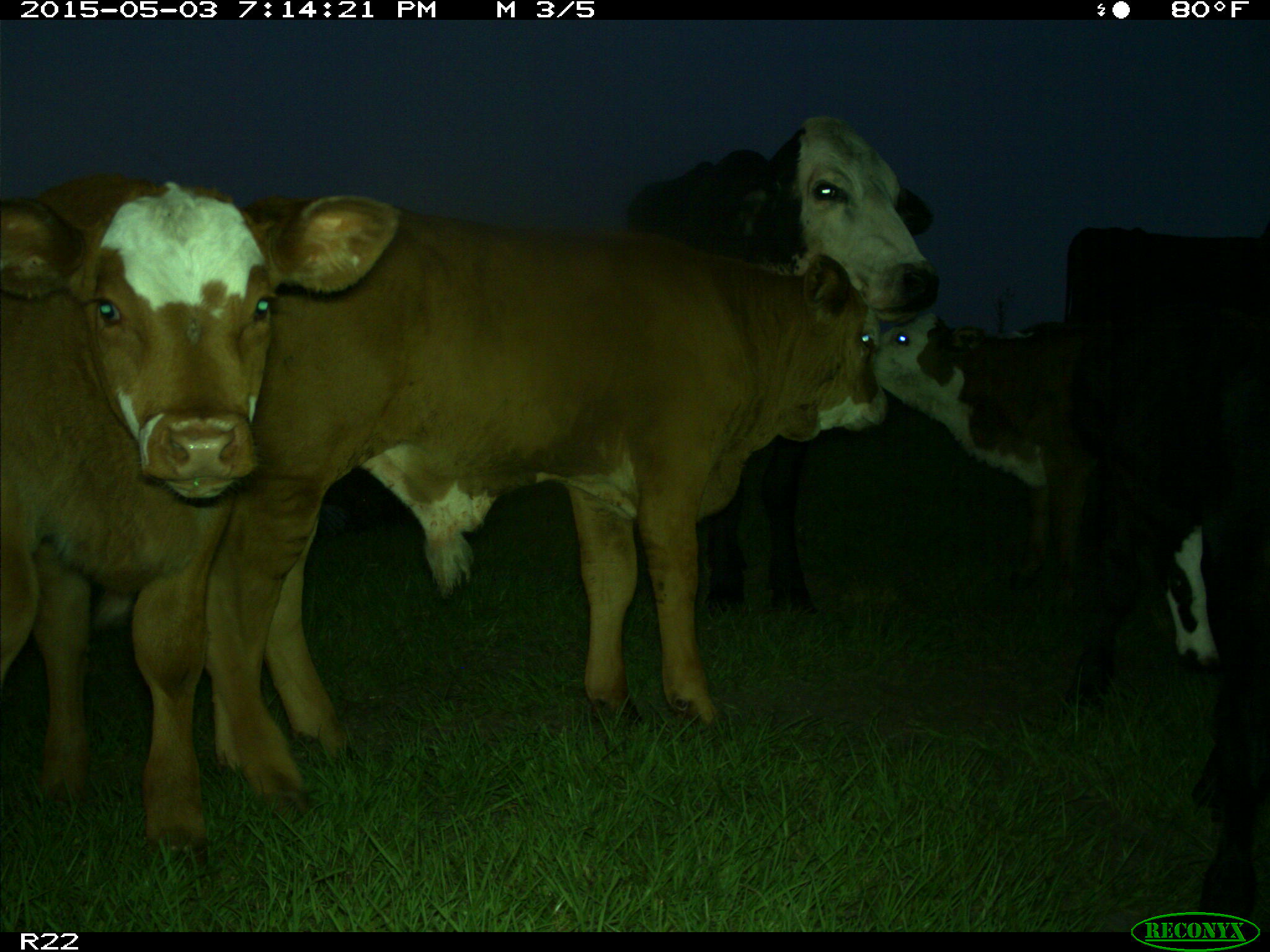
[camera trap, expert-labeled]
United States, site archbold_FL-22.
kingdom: Animalia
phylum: Chordata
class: Mammalia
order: Artiodactyla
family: Bovidae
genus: Bos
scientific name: Bos taurus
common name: domestic cow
Bos taurus (domestic cow).